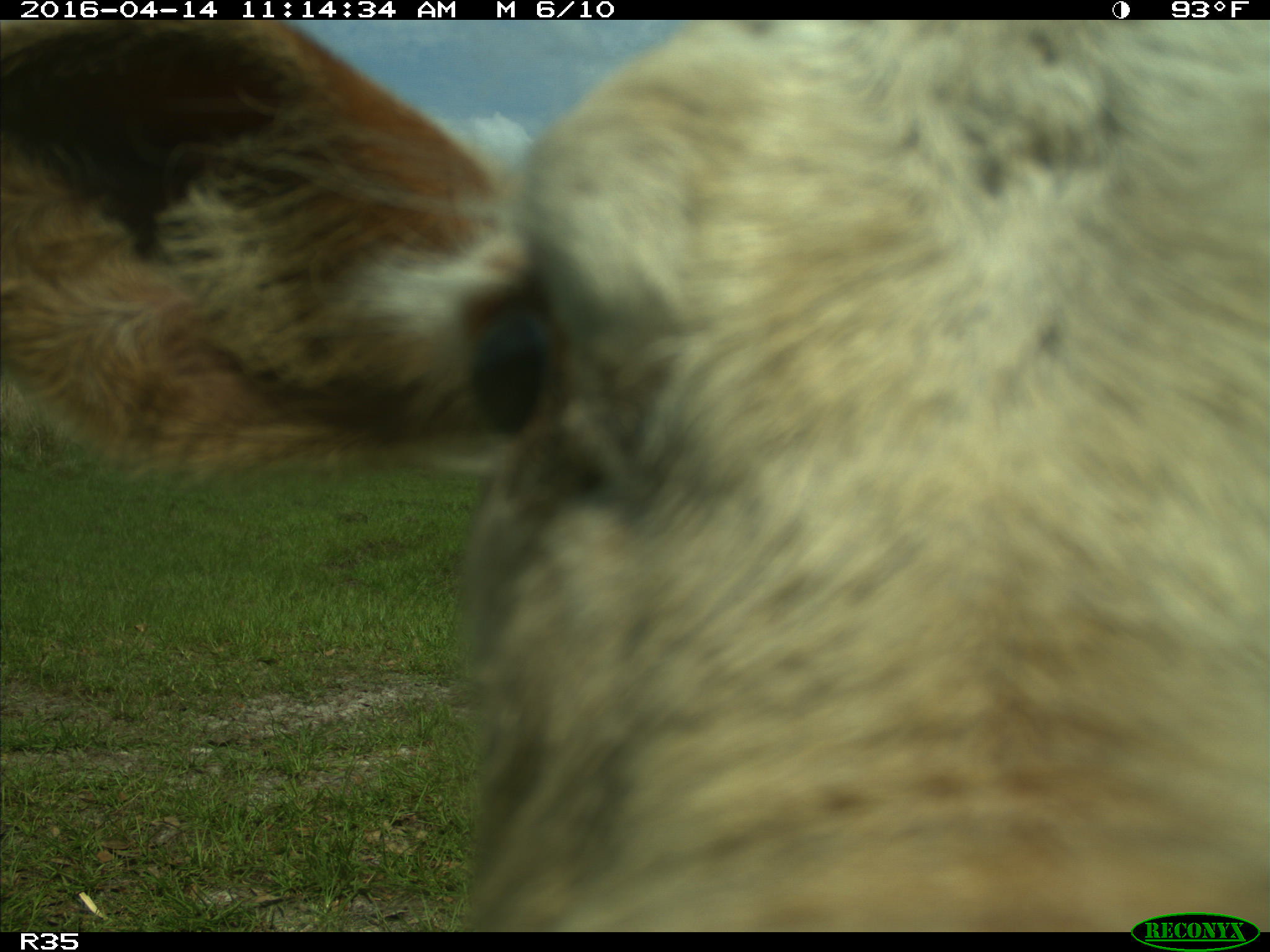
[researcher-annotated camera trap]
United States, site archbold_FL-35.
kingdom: Animalia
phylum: Chordata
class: Mammalia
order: Artiodactyla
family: Bovidae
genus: Bos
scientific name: Bos taurus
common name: domestic cow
Bos taurus (domestic cow).